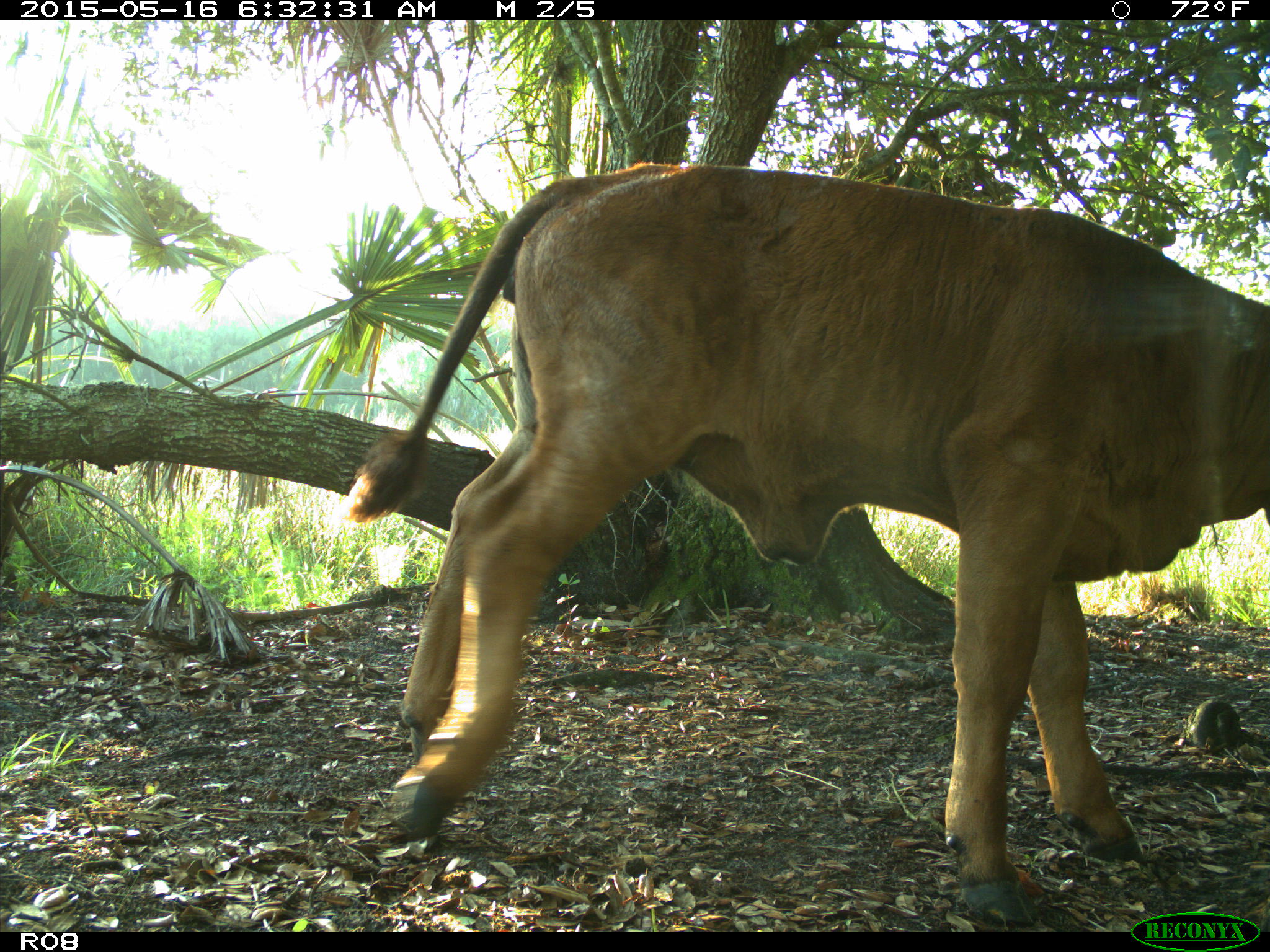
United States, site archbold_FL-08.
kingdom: Animalia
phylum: Chordata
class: Mammalia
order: Artiodactyla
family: Bovidae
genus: Bos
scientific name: Bos taurus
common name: domestic cow